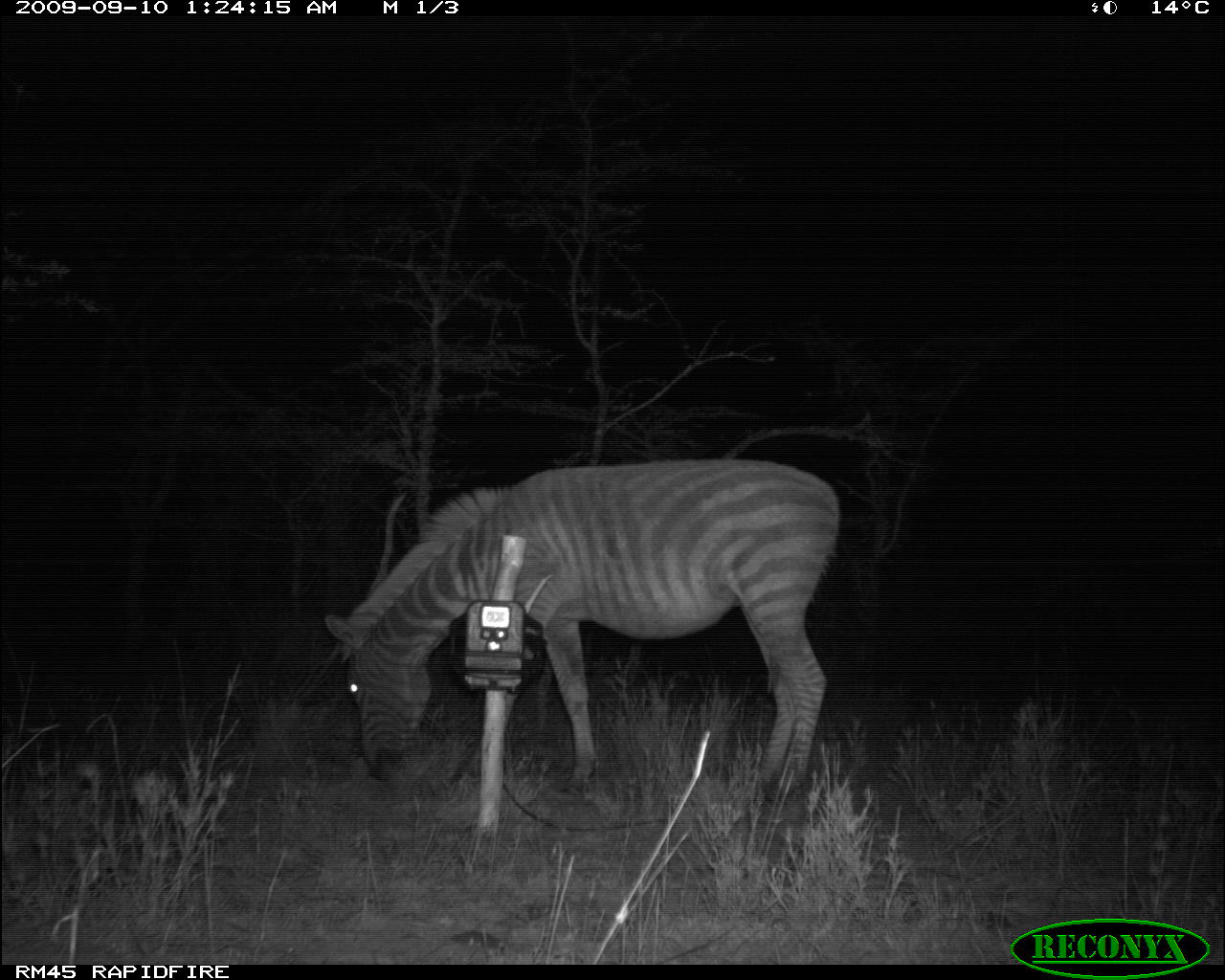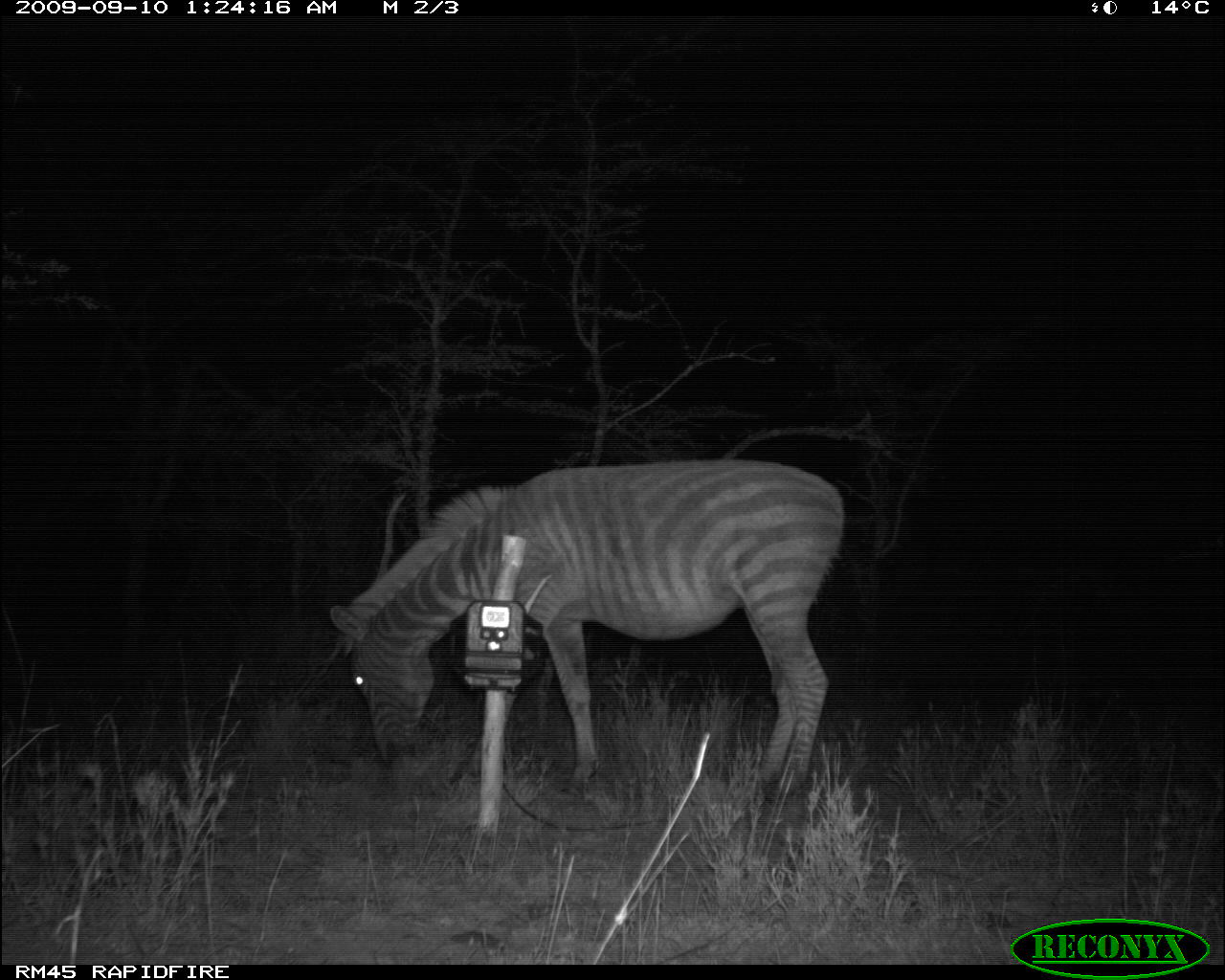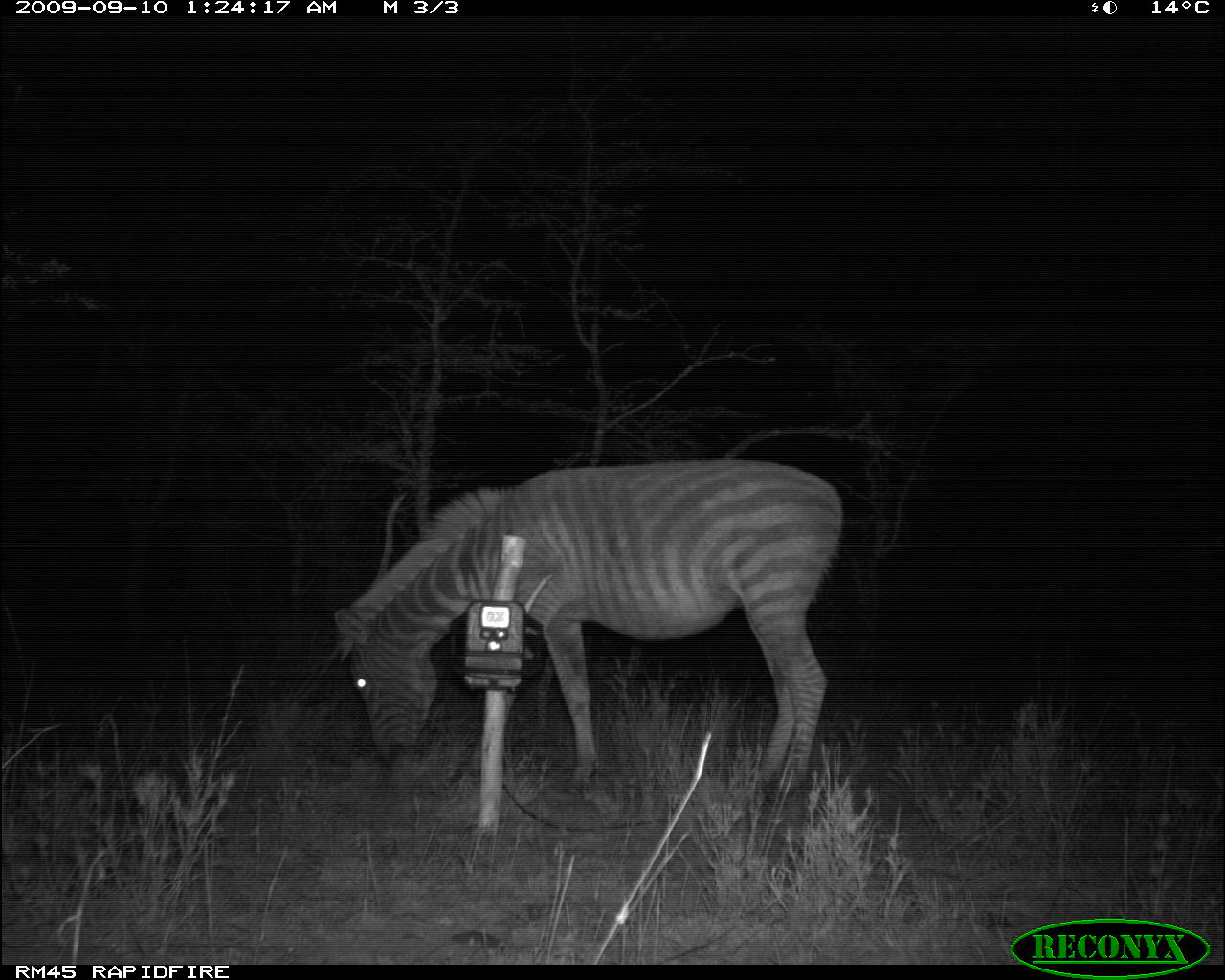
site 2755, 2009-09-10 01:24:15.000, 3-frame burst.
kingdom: Animalia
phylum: Chordata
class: Mammalia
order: Perissodactyla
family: Equidae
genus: Equus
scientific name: Equus quagga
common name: plains zebra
Equus quagga (plains zebra), count 1.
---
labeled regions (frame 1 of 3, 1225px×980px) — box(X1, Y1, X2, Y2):
equus quagga: box(325, 458, 844, 809)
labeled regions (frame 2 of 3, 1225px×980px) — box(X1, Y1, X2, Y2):
equus quagga: box(325, 458, 844, 805)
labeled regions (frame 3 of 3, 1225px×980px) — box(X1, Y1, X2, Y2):
equus quagga: box(325, 458, 844, 805)